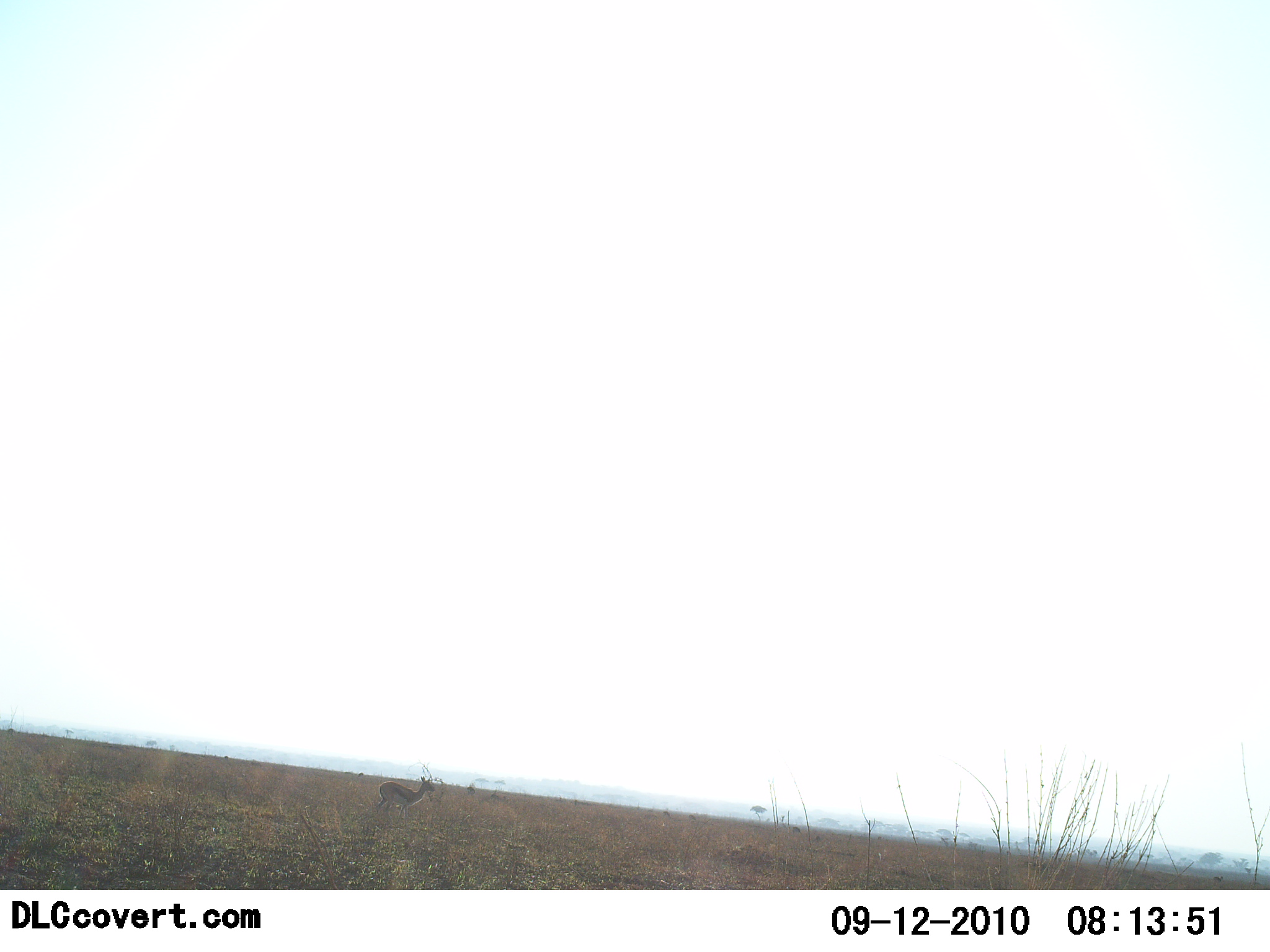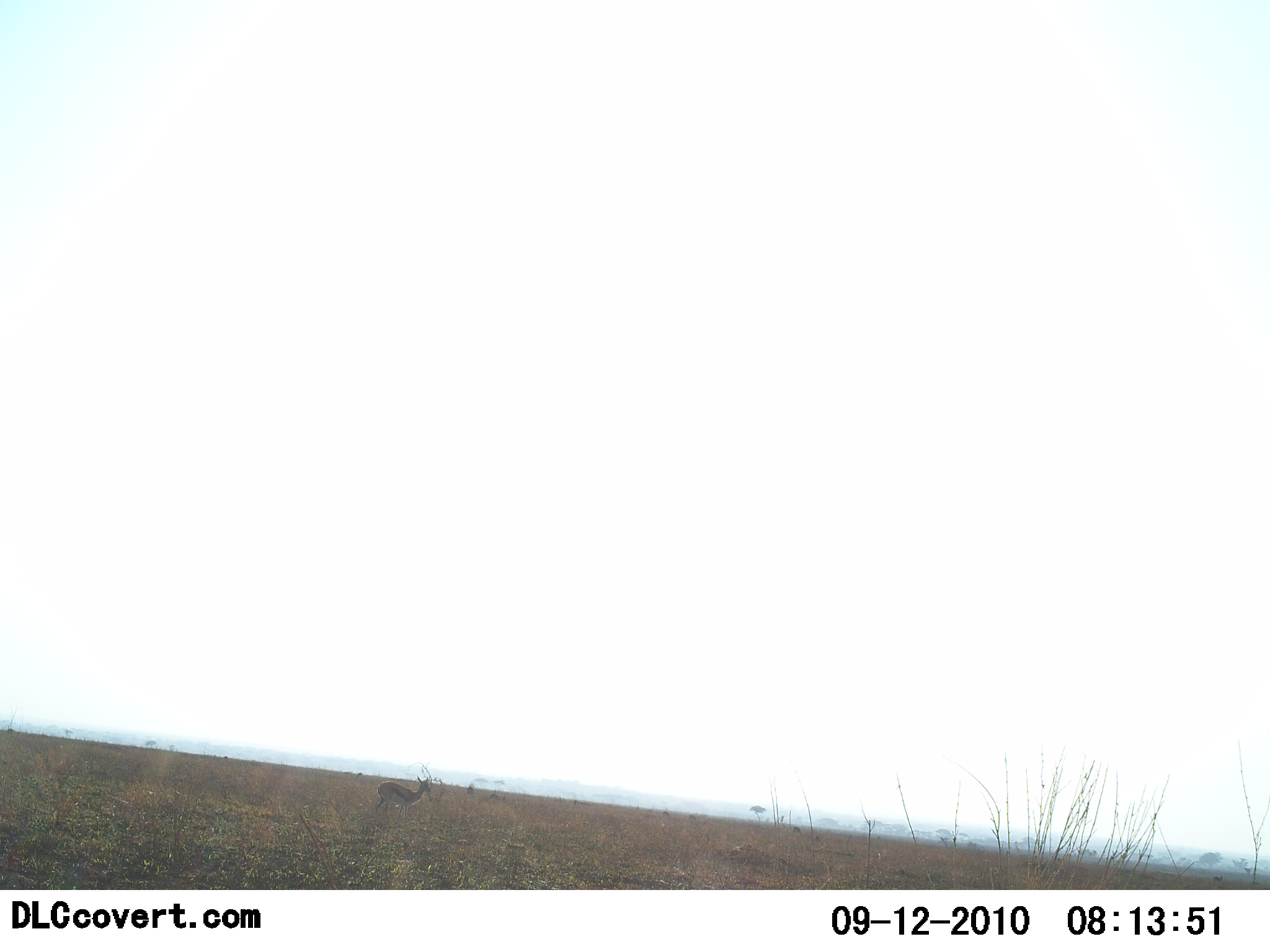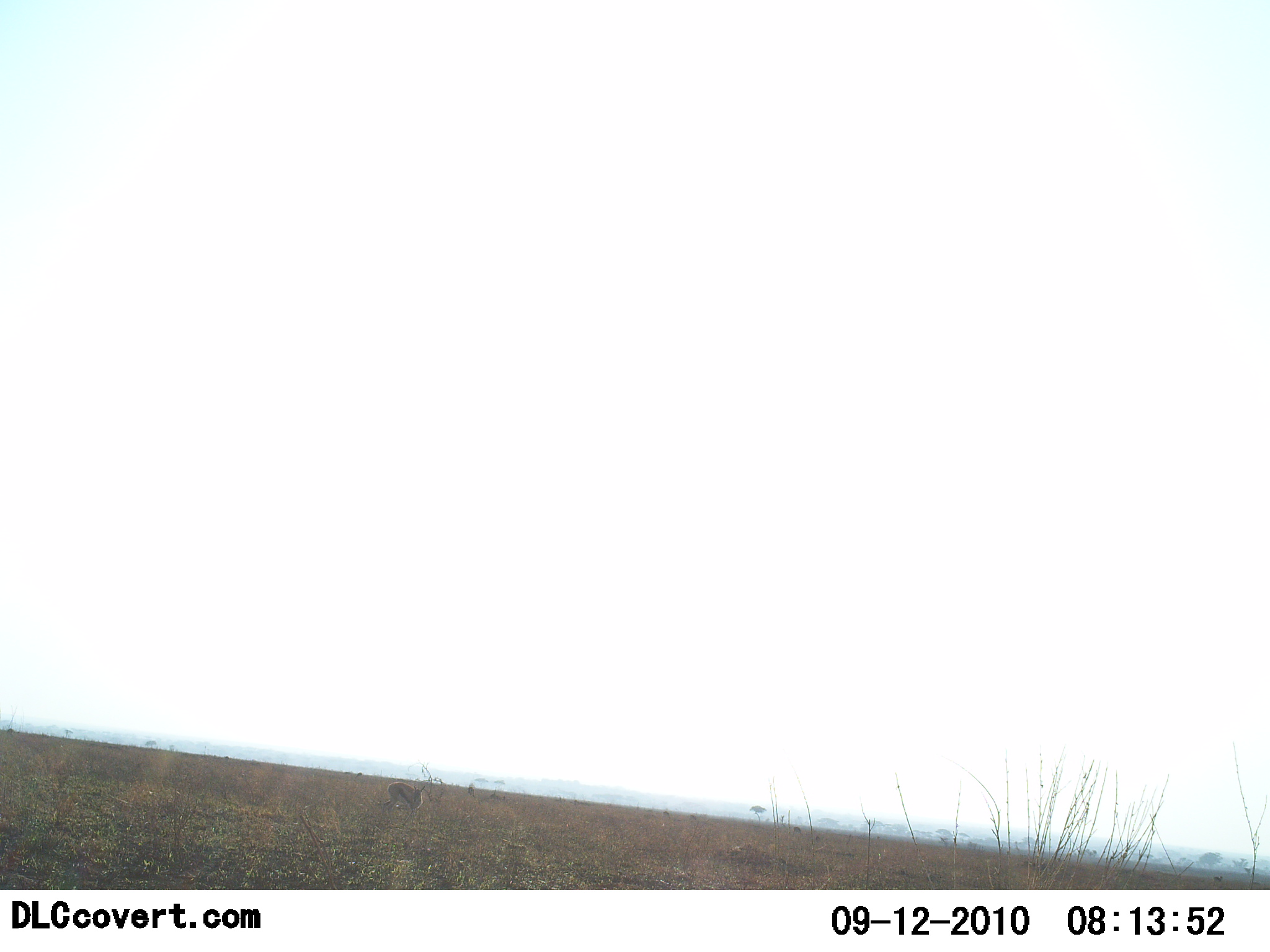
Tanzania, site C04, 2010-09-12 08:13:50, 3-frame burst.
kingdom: Animalia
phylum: Chordata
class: Mammalia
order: Artiodactyla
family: Bovidae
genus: Eudorcas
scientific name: Eudorcas thomsonii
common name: thomson's gazelle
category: gazellethomsons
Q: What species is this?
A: Gazellethomsons (thomson's gazelle) (Eudorcas thomsonii).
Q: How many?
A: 1.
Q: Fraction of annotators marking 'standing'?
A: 64%.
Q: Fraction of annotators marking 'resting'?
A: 0%.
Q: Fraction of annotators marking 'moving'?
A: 27%.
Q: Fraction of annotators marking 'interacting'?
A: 0%.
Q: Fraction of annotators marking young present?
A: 0%.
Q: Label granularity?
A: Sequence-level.